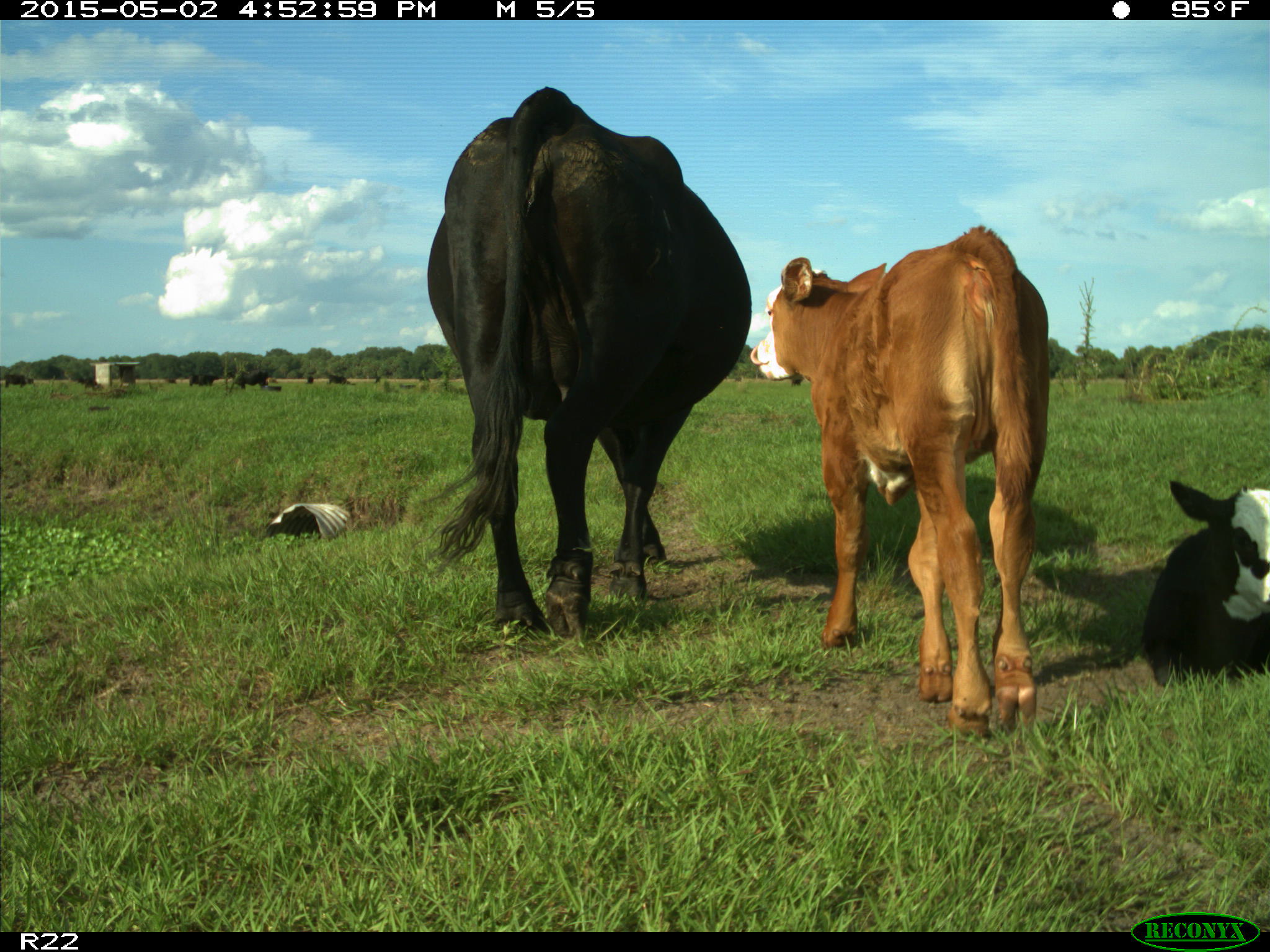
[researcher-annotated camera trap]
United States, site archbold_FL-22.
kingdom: Animalia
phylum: Chordata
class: Mammalia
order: Artiodactyla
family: Bovidae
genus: Bos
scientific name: Bos taurus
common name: domestic cow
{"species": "Bos taurus (domestic cow)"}